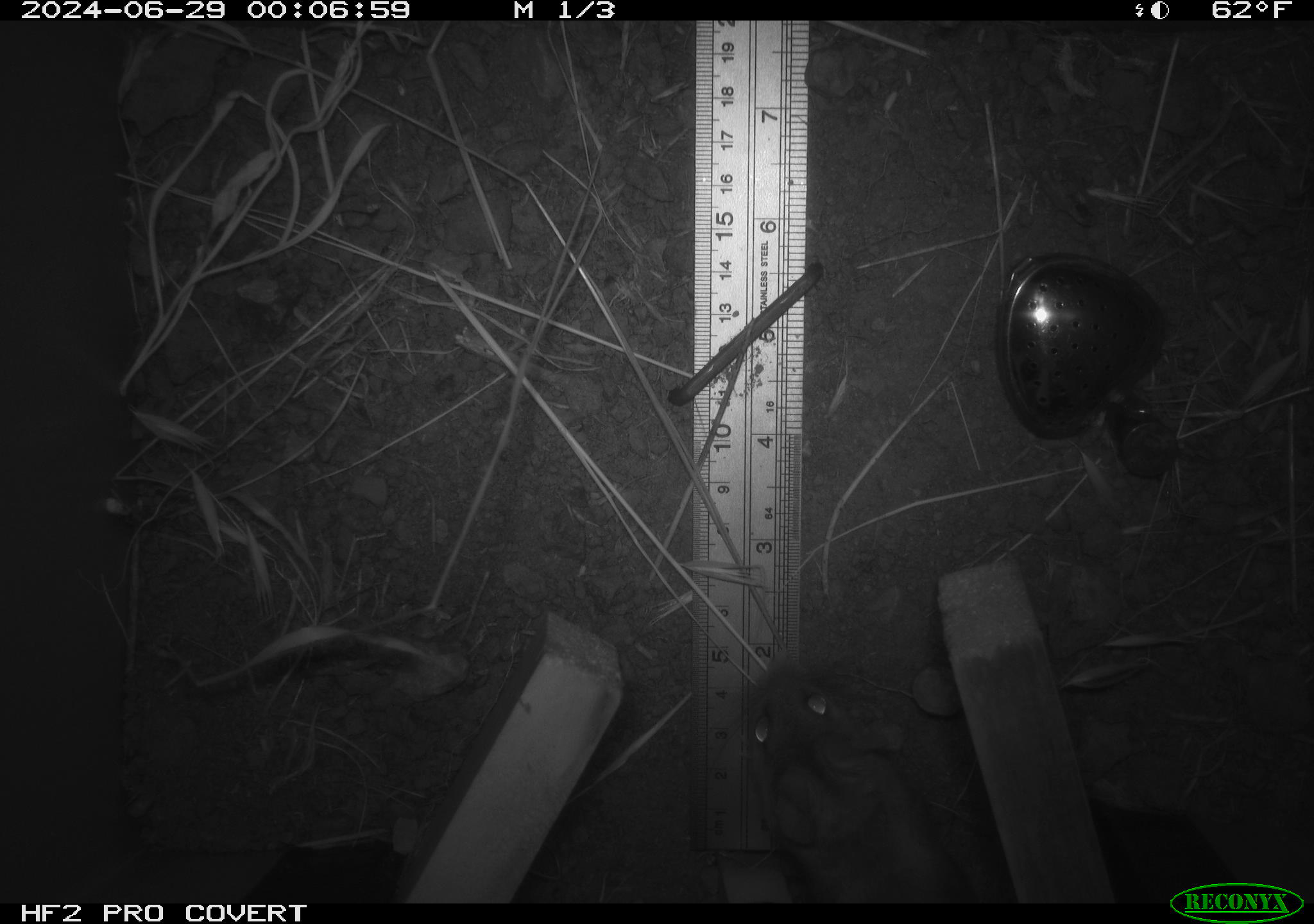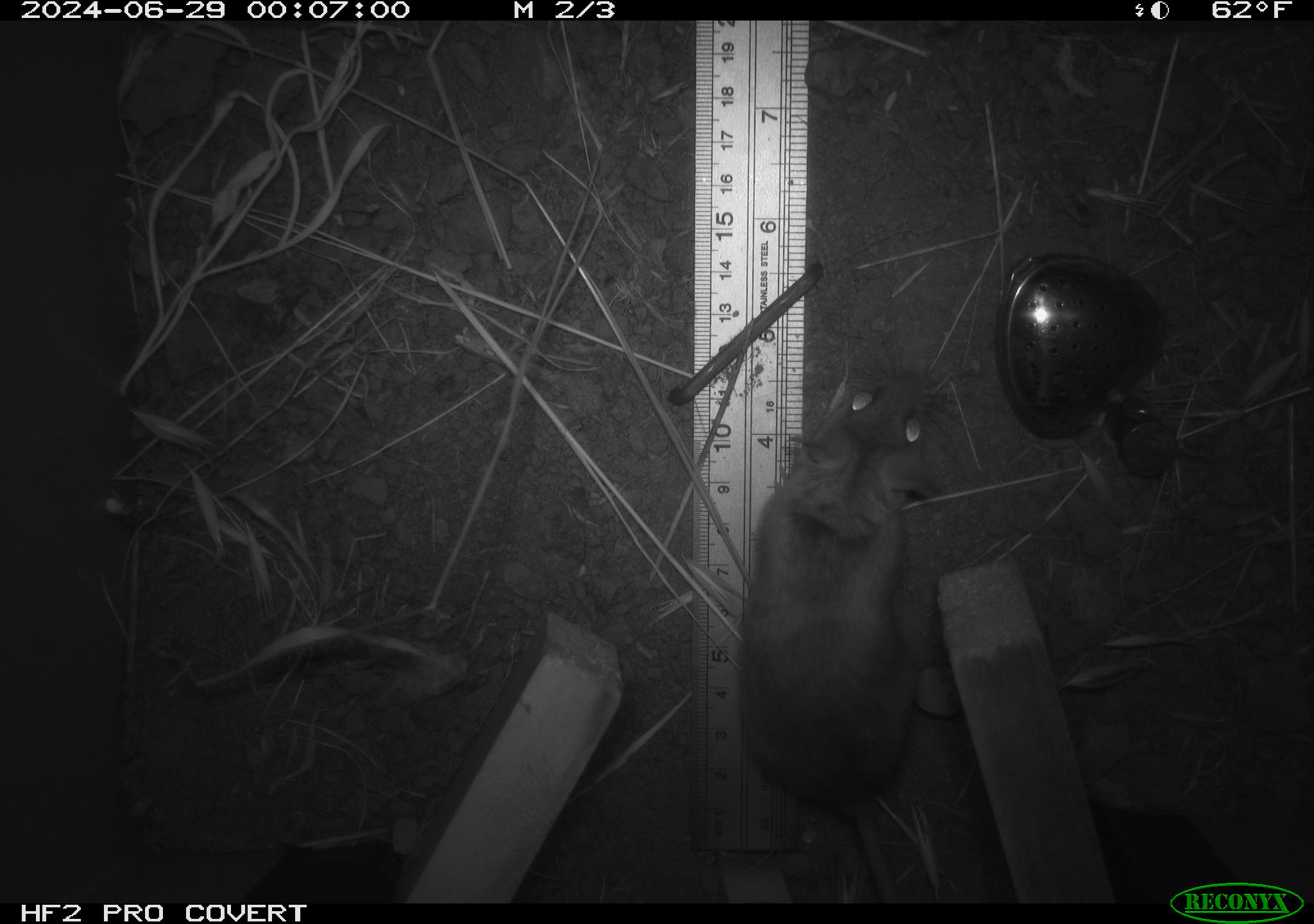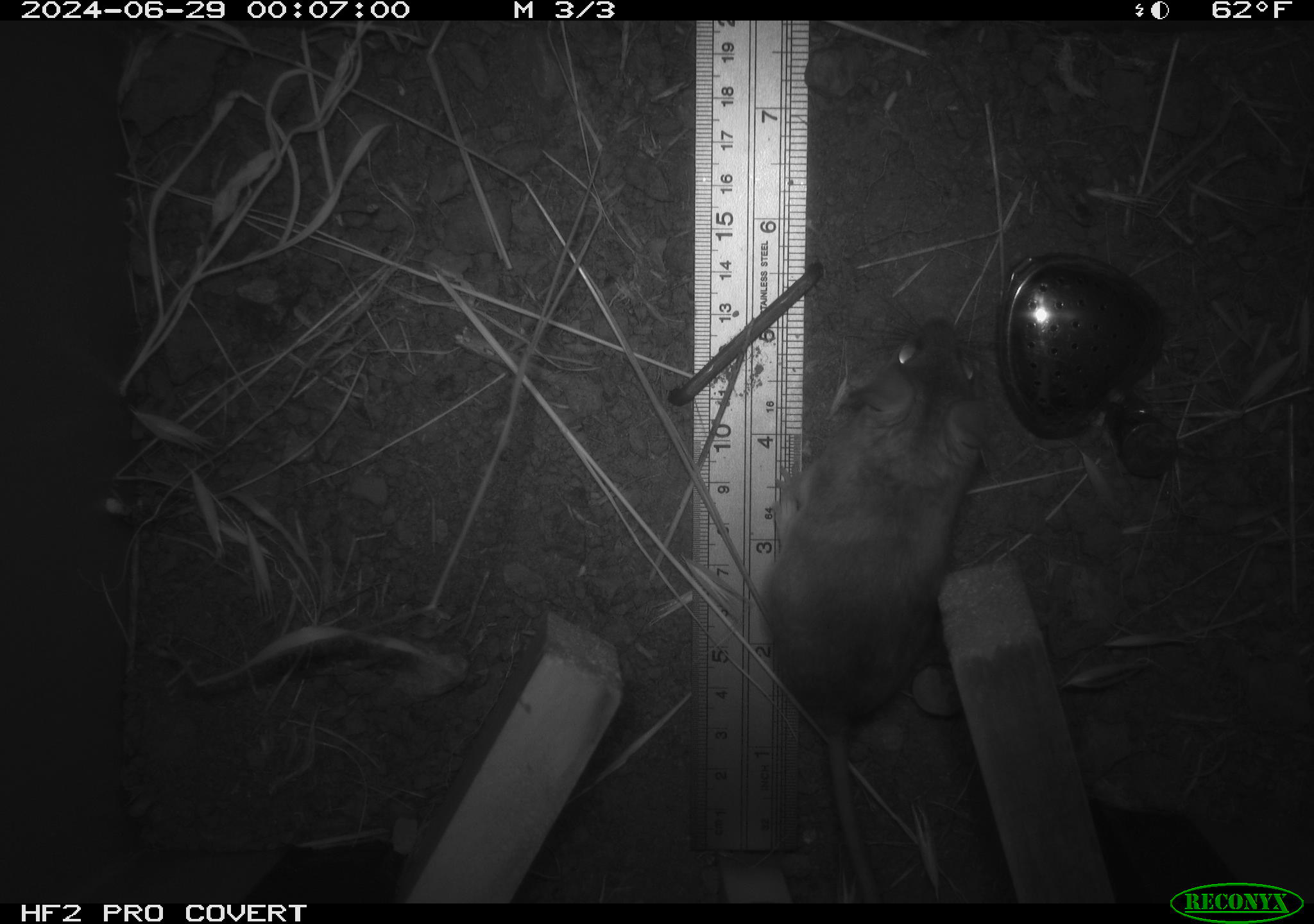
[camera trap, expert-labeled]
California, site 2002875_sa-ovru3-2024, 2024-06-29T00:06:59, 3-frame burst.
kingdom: Animalia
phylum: Chordata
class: Mammalia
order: Rodentia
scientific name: Rodentia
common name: rodent